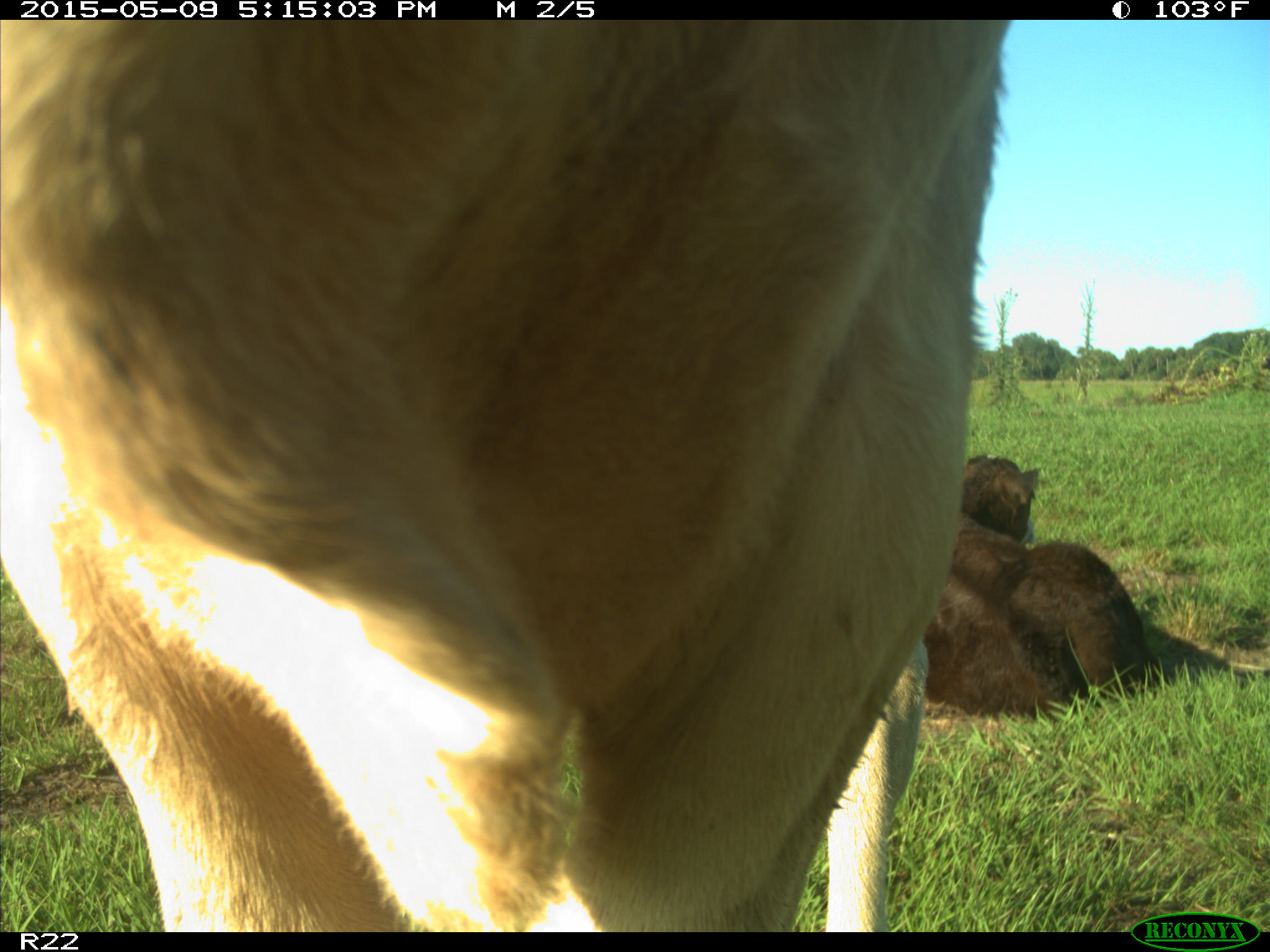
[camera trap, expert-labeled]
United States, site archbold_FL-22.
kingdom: Animalia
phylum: Chordata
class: Mammalia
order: Artiodactyla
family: Bovidae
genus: Bos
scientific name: Bos taurus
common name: domestic cow